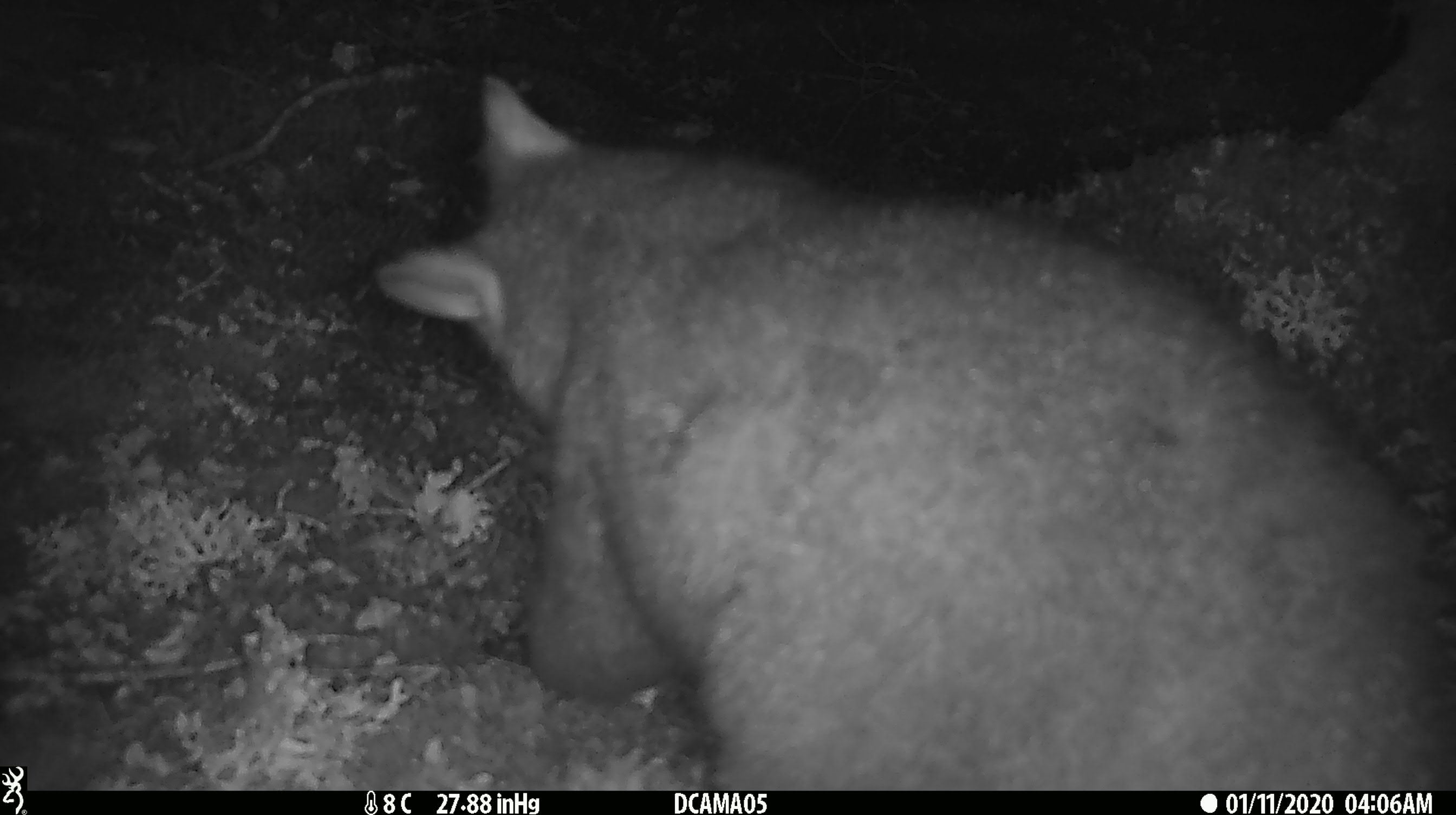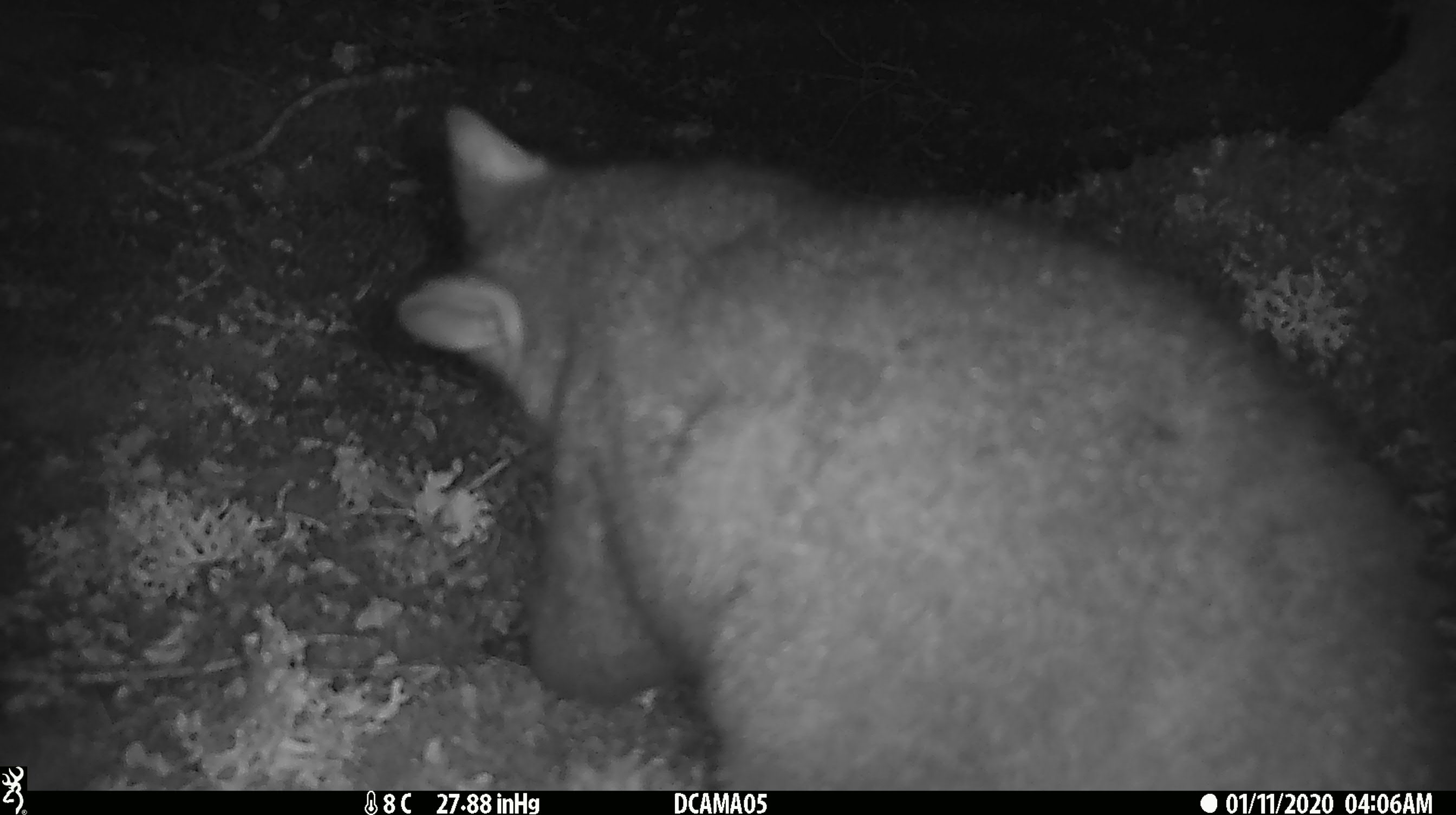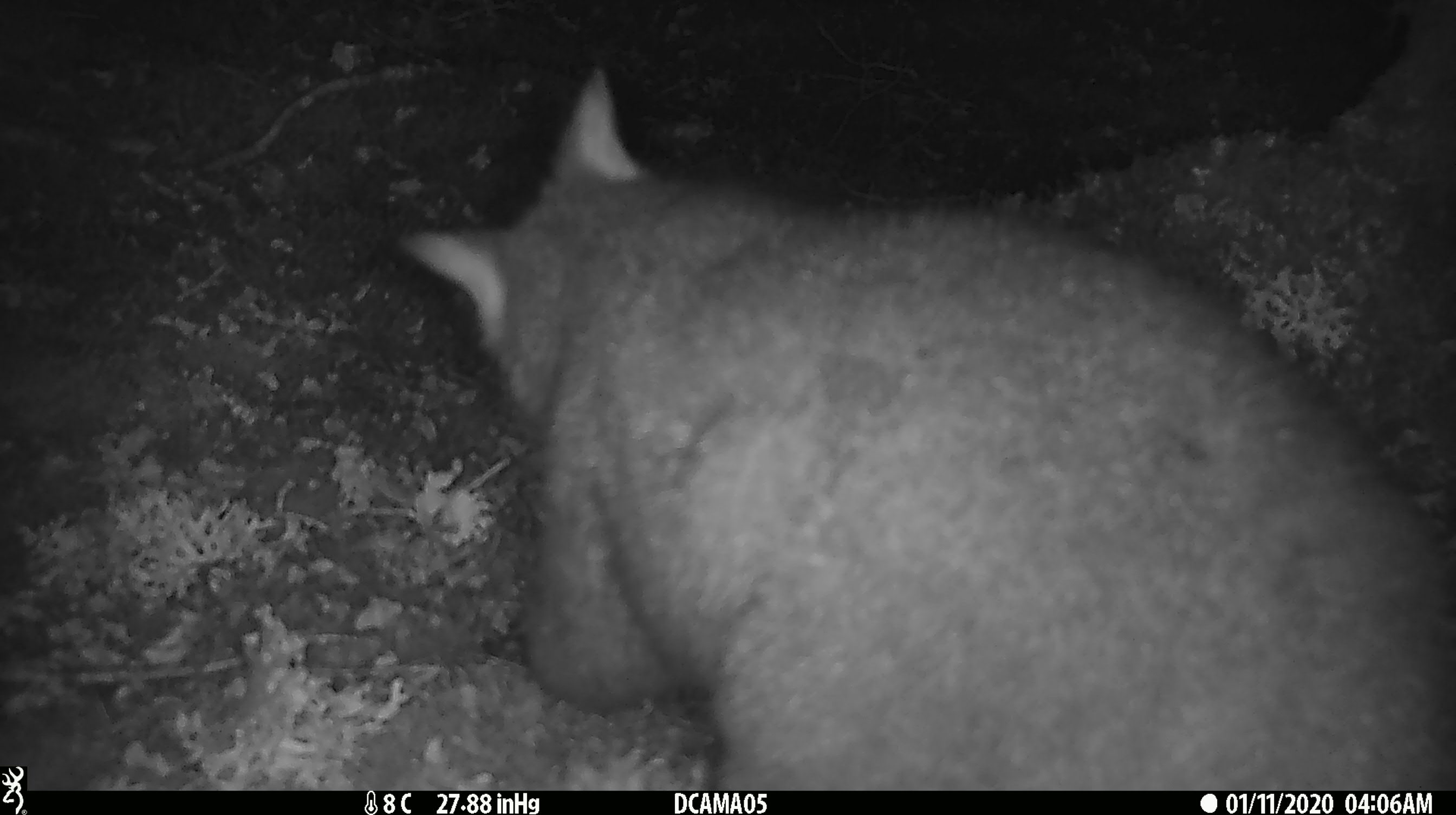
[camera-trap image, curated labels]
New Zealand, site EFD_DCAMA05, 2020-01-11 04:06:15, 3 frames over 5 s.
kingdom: Animalia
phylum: Chordata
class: Mammalia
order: Diprotodontia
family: Phalangeridae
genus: Trichosurus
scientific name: Trichosurus vulpecula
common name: common brushtail possum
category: possum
Possum (common brushtail possum) (Trichosurus vulpecula).